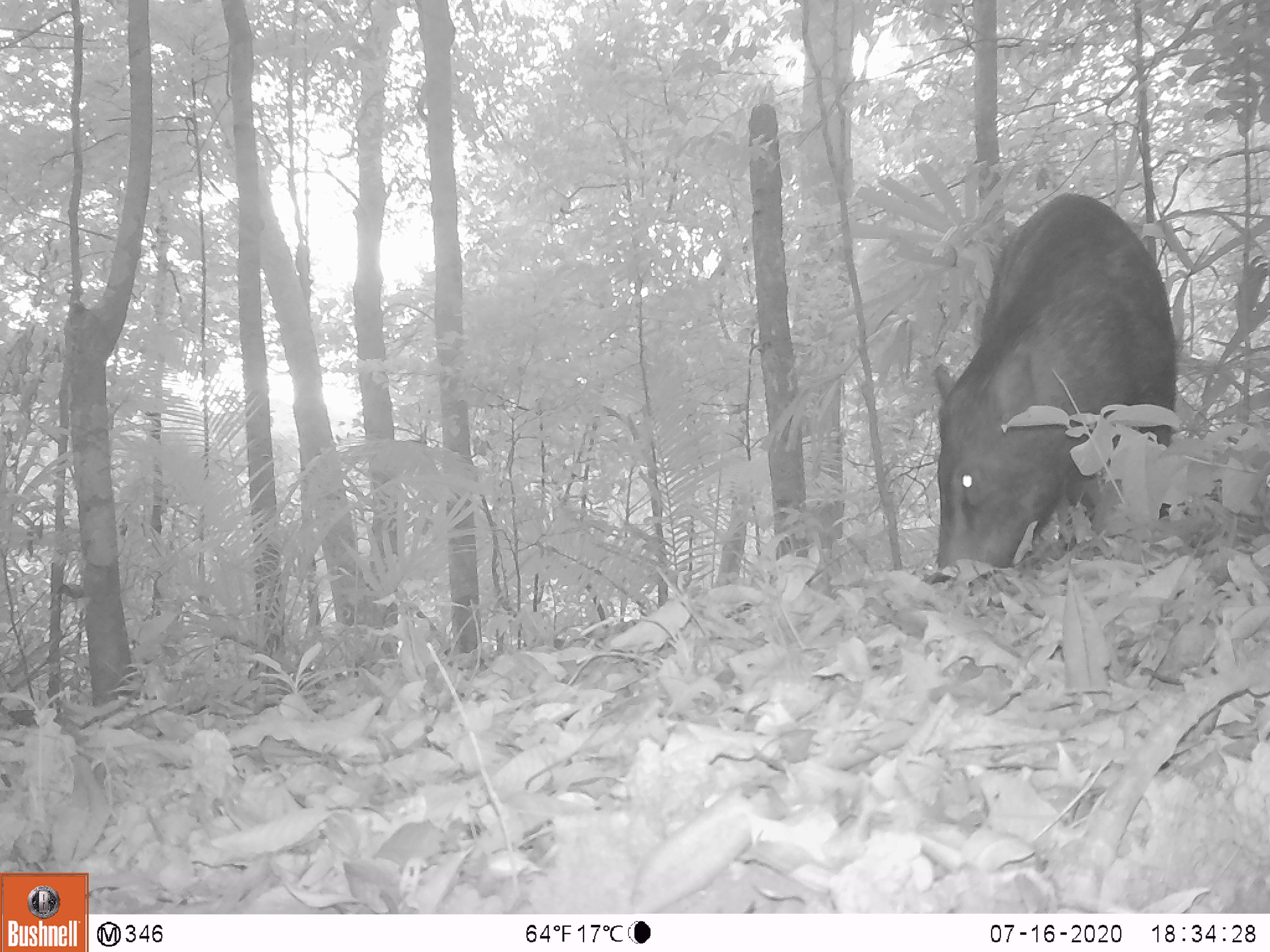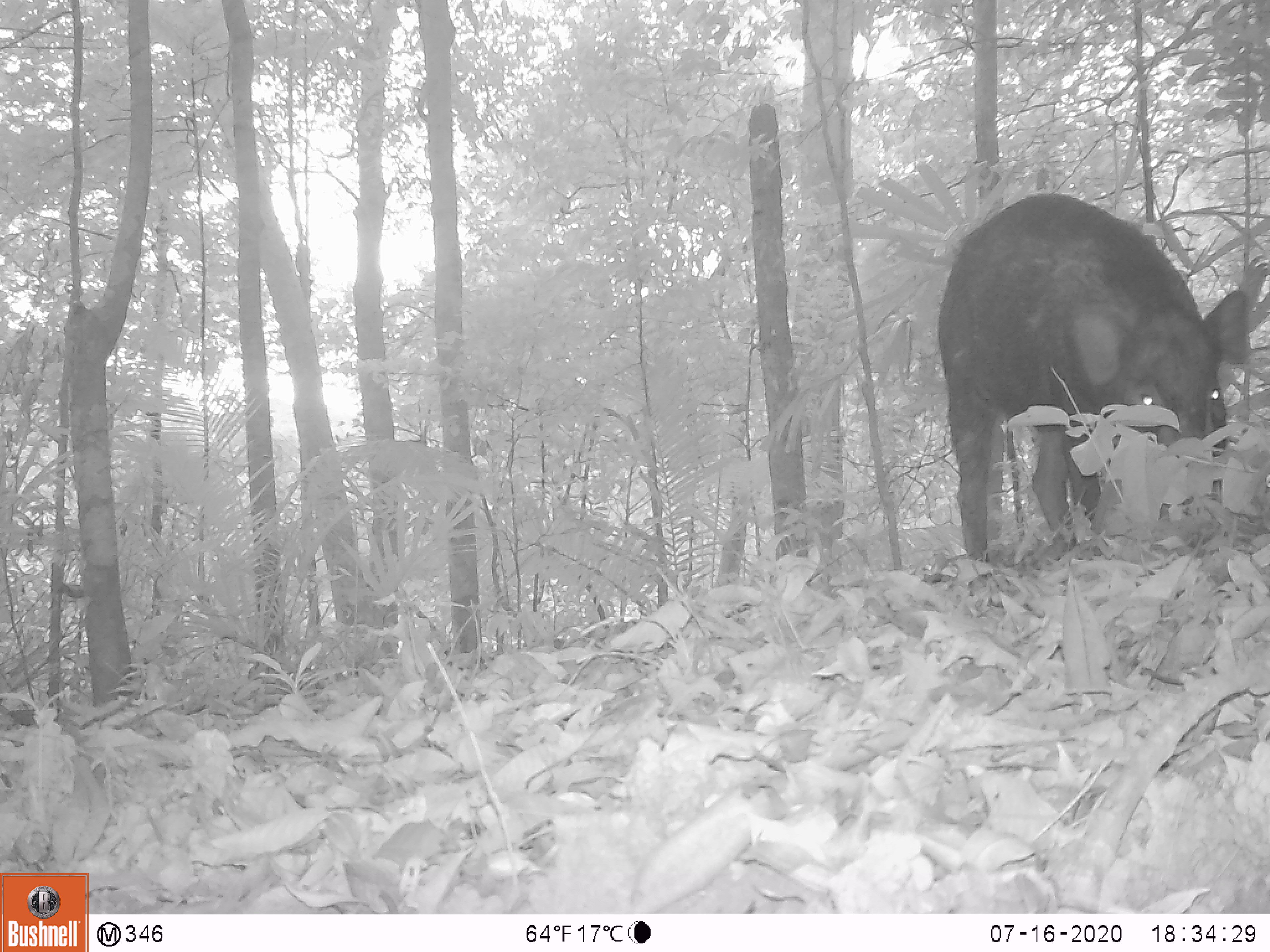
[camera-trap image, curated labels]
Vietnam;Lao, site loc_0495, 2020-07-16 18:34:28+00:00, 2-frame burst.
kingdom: Animalia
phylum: Chordata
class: Mammalia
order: Artiodactyla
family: Suidae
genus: Sus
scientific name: Sus scrofa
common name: eurasian wild pig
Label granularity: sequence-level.